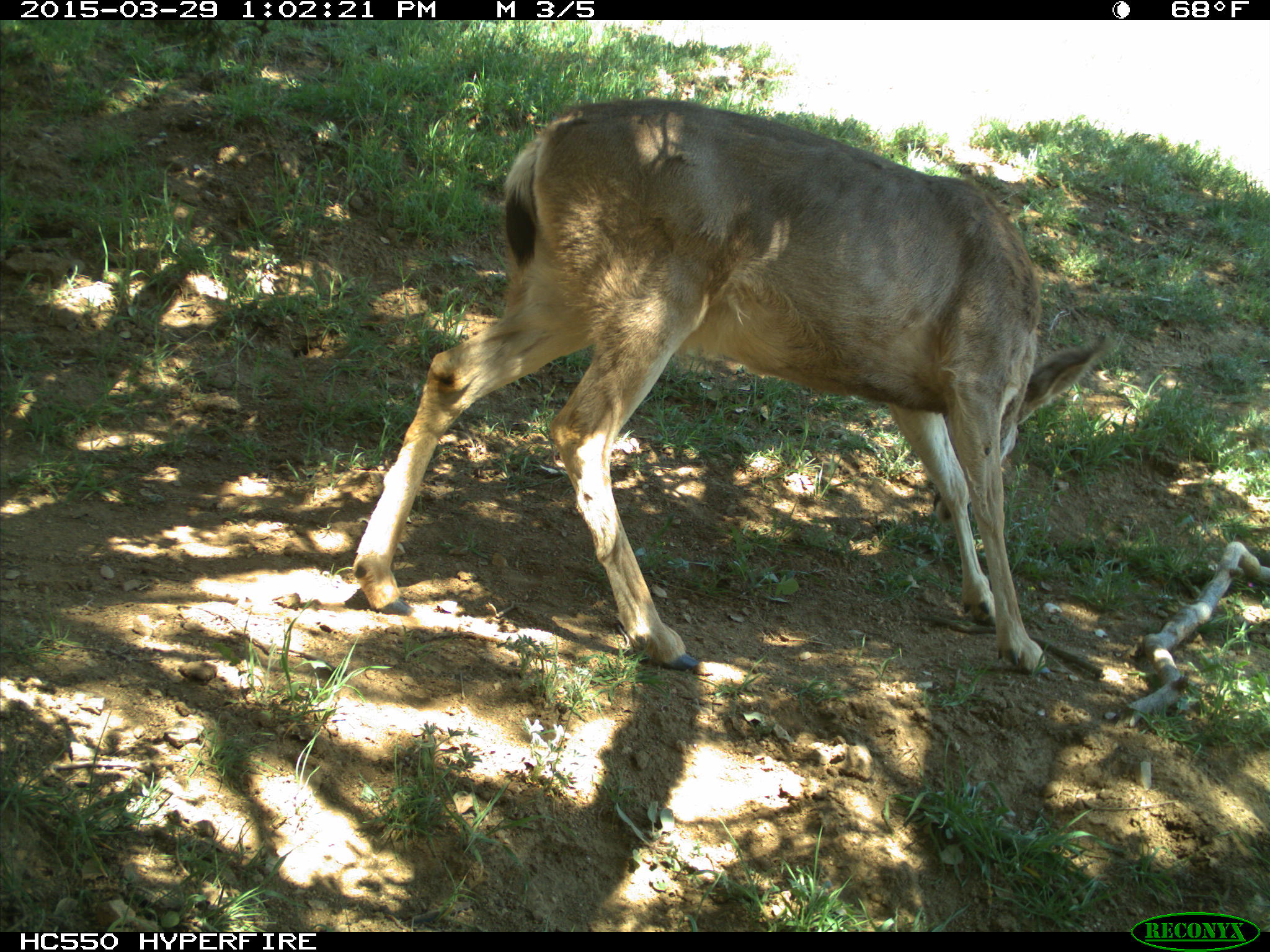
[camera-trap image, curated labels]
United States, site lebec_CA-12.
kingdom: Animalia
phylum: Chordata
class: Mammalia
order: Artiodactyla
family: Cervidae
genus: Odocoileus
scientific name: Odocoileus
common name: deer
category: unidentified deer